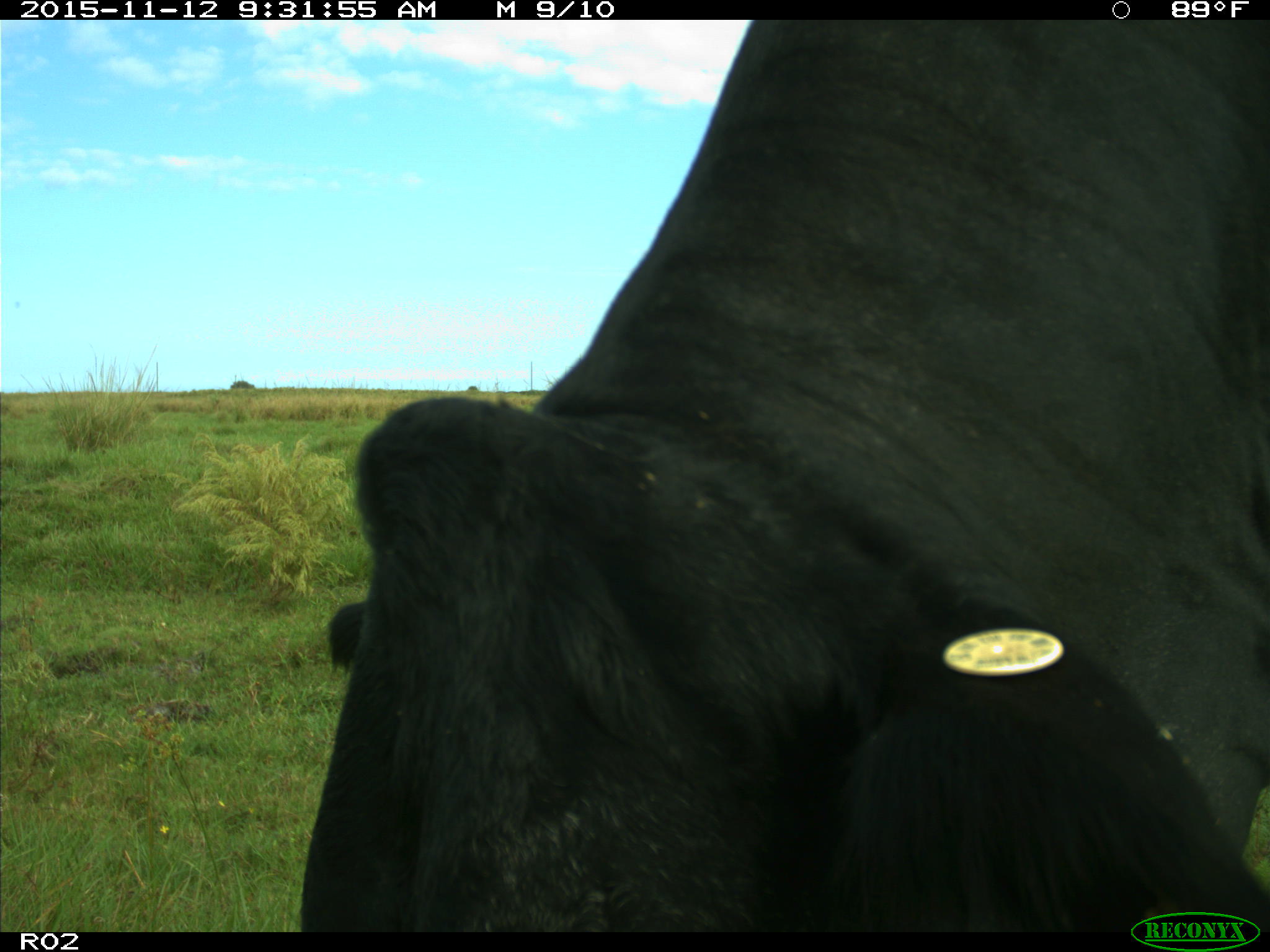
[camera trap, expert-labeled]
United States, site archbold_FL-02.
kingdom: Animalia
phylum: Chordata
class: Mammalia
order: Artiodactyla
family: Bovidae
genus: Bos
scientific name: Bos taurus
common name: domestic cow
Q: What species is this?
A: Bos taurus (domestic cow).